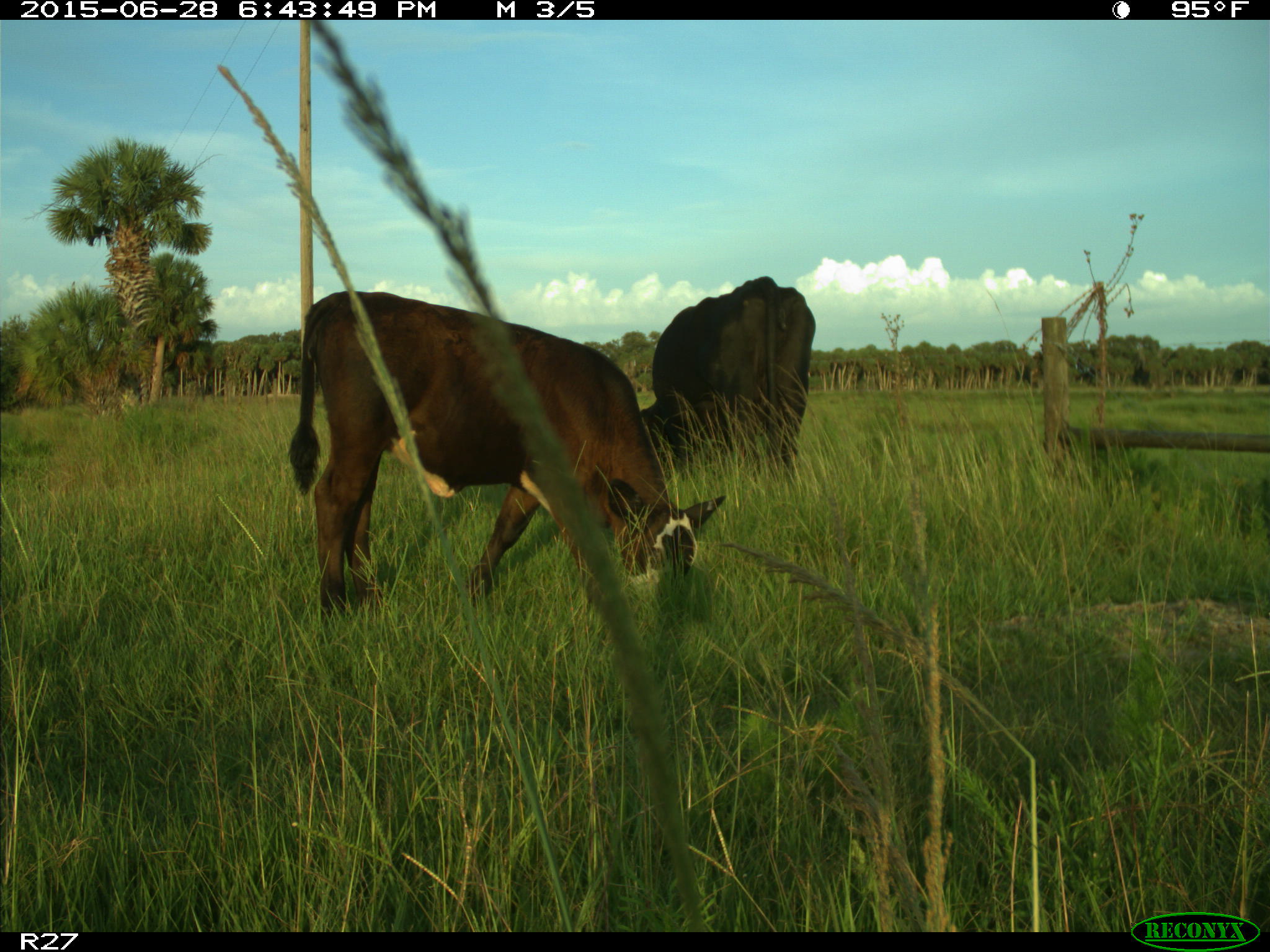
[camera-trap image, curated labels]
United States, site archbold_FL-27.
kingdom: Animalia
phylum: Chordata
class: Mammalia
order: Artiodactyla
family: Bovidae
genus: Bos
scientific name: Bos taurus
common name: domestic cow